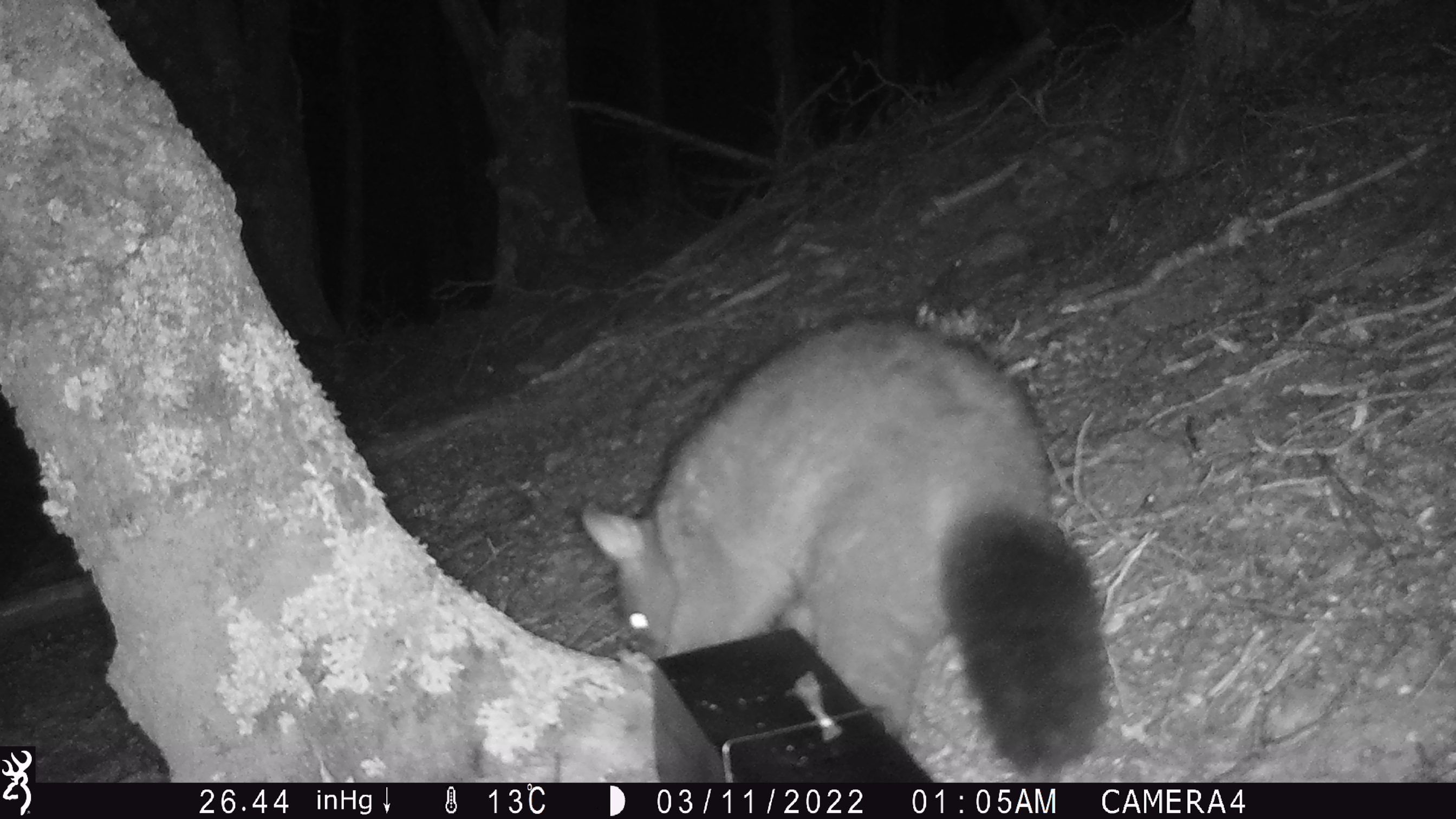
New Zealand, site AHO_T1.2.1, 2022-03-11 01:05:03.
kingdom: Animalia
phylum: Chordata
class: Mammalia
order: Diprotodontia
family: Phalangeridae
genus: Trichosurus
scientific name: Trichosurus vulpecula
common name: common brushtail possum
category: possum